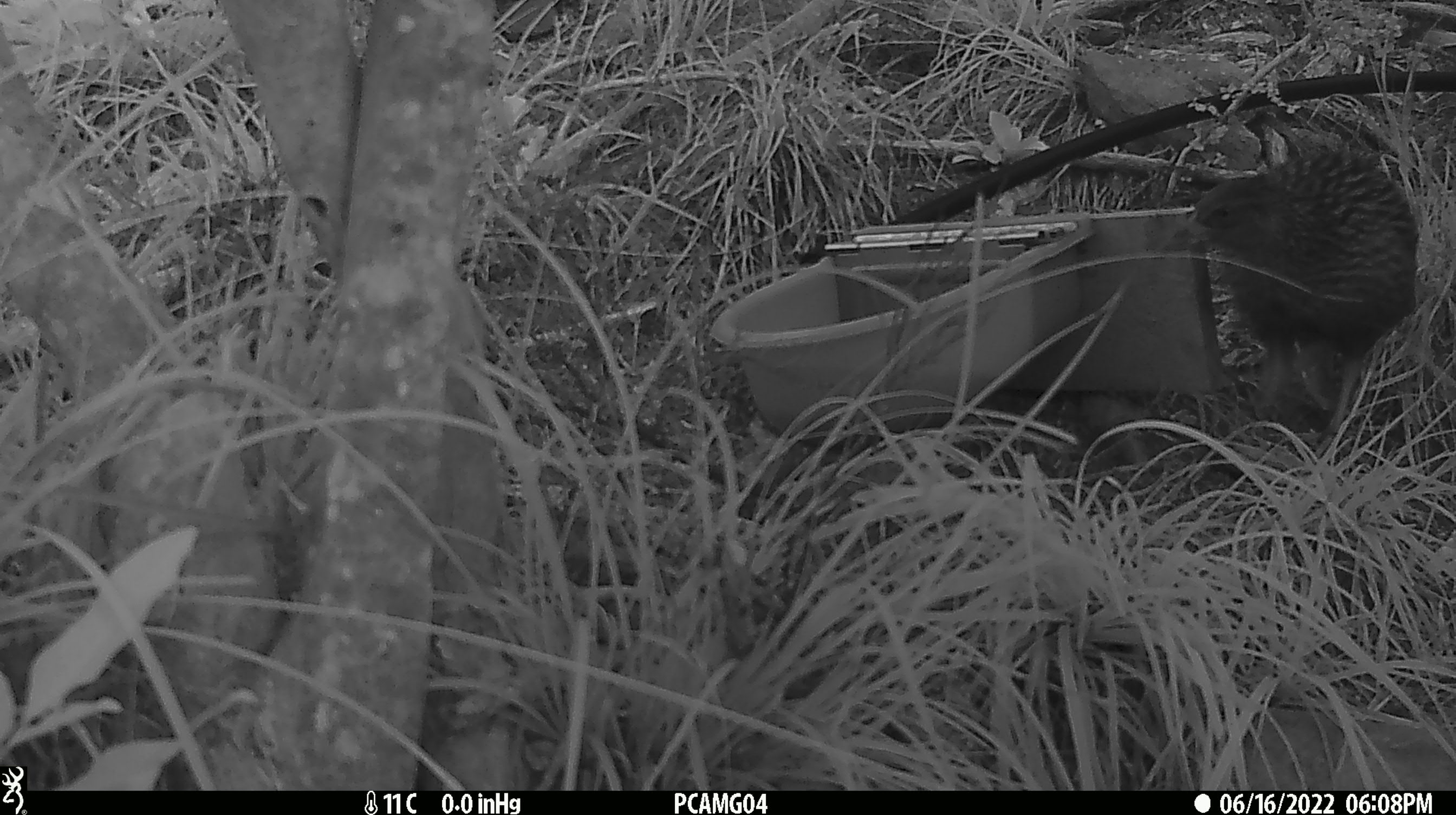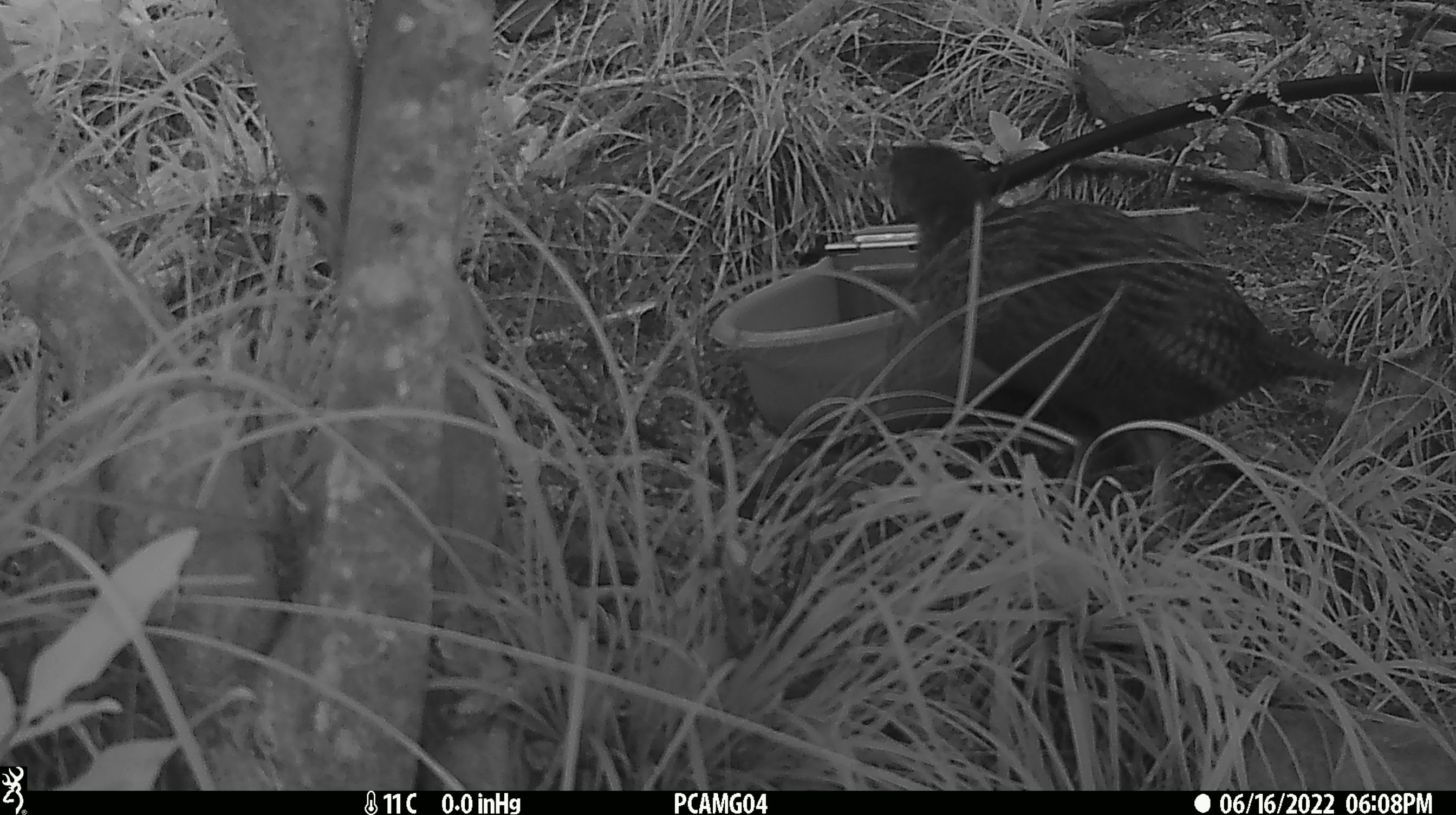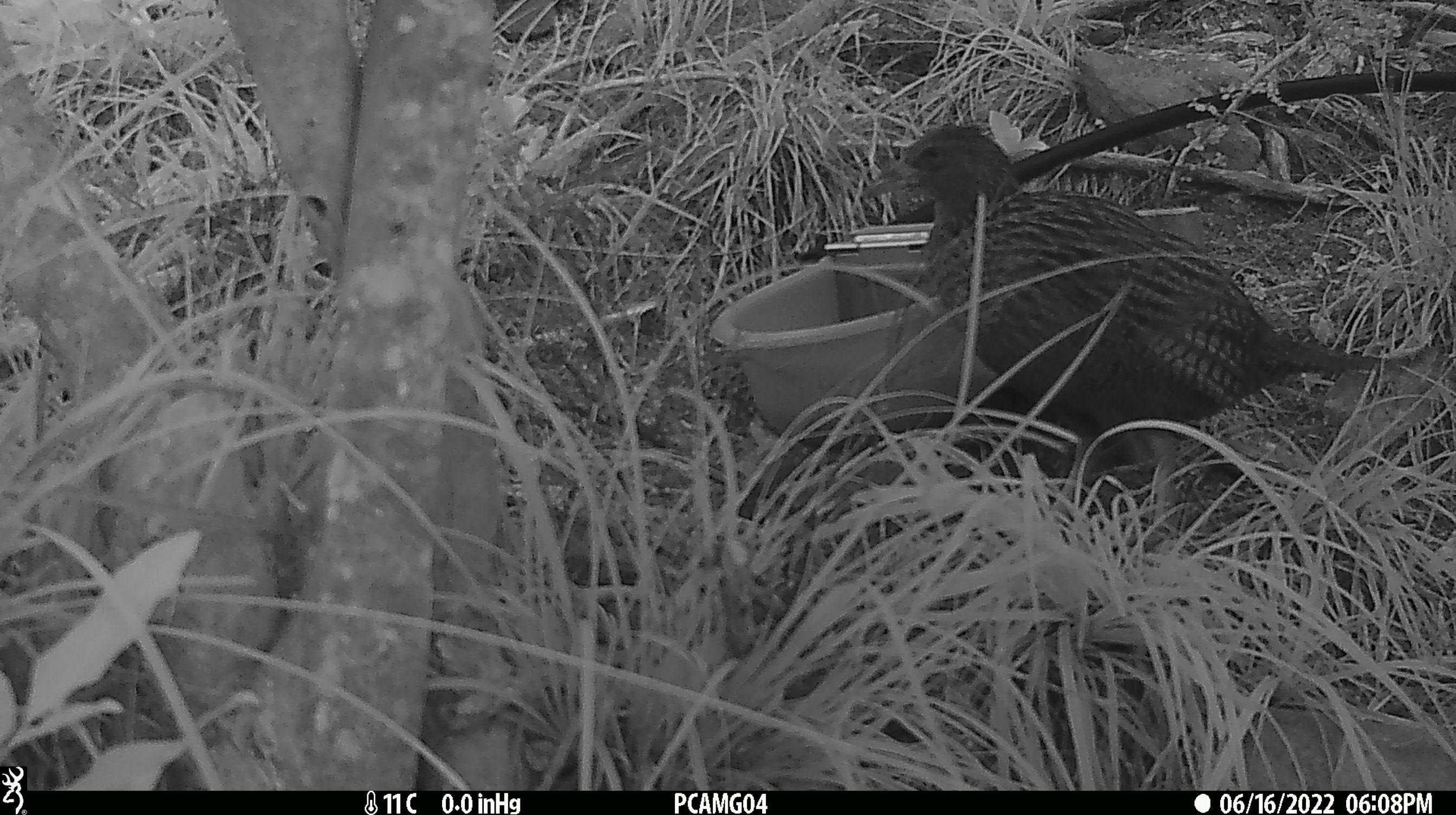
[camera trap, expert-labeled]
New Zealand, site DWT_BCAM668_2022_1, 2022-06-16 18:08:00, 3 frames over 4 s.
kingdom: Animalia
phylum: Chordata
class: Aves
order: Gruiformes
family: Rallidae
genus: Gallirallus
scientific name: Gallirallus australis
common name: weka